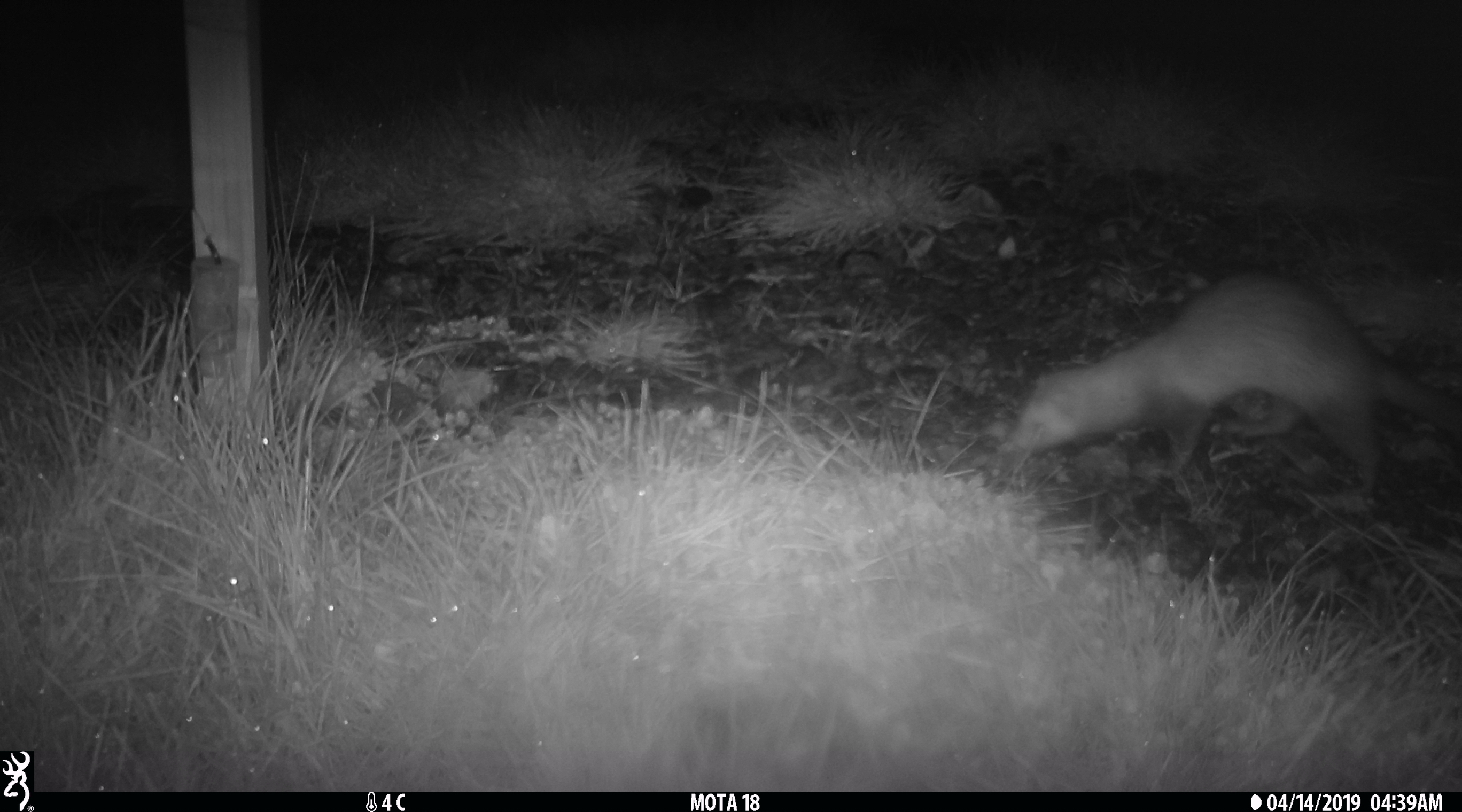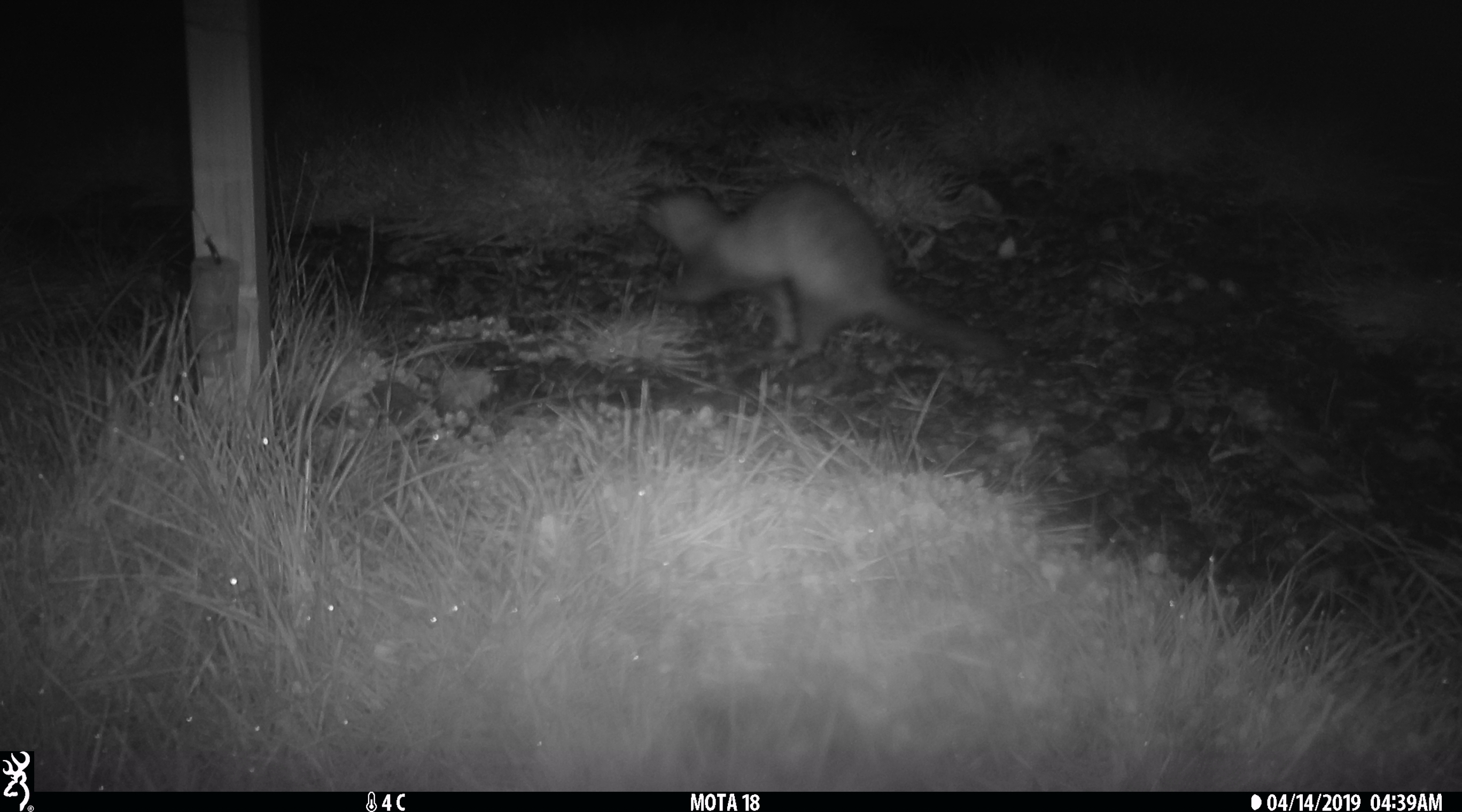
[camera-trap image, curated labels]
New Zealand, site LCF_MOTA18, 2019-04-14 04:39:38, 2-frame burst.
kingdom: Animalia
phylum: Chordata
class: Mammalia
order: Carnivora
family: Mustelidae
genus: Mustela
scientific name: Mustela furo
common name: ferret